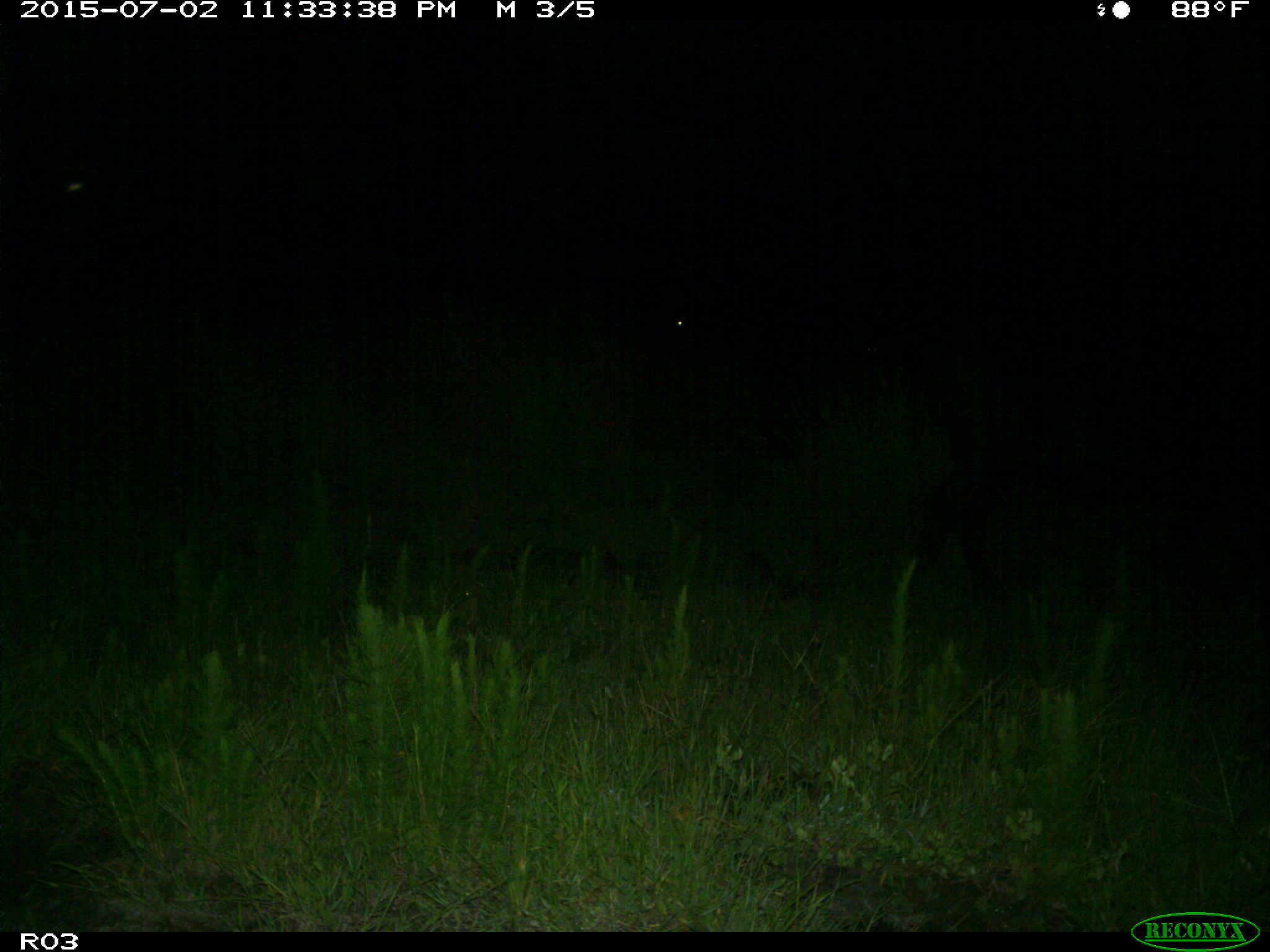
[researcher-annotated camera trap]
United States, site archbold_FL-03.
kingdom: Animalia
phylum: Chordata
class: Mammalia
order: Artiodactyla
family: Bovidae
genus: Bos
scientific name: Bos taurus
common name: domestic cow